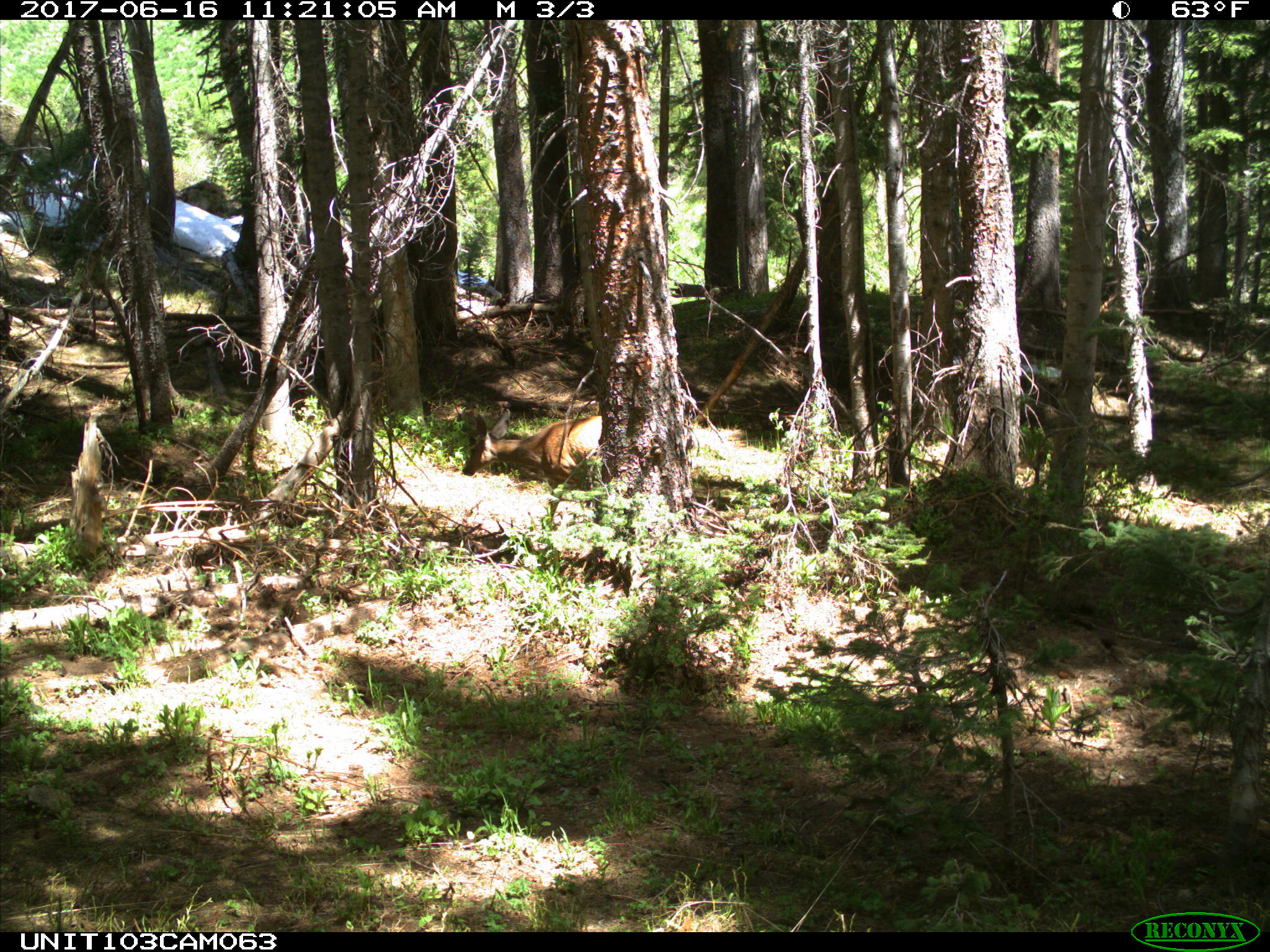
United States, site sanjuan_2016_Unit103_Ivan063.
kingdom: Animalia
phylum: Chordata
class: Mammalia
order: Artiodactyla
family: Cervidae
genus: Odocoileus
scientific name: Odocoileus hemionus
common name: mule deer